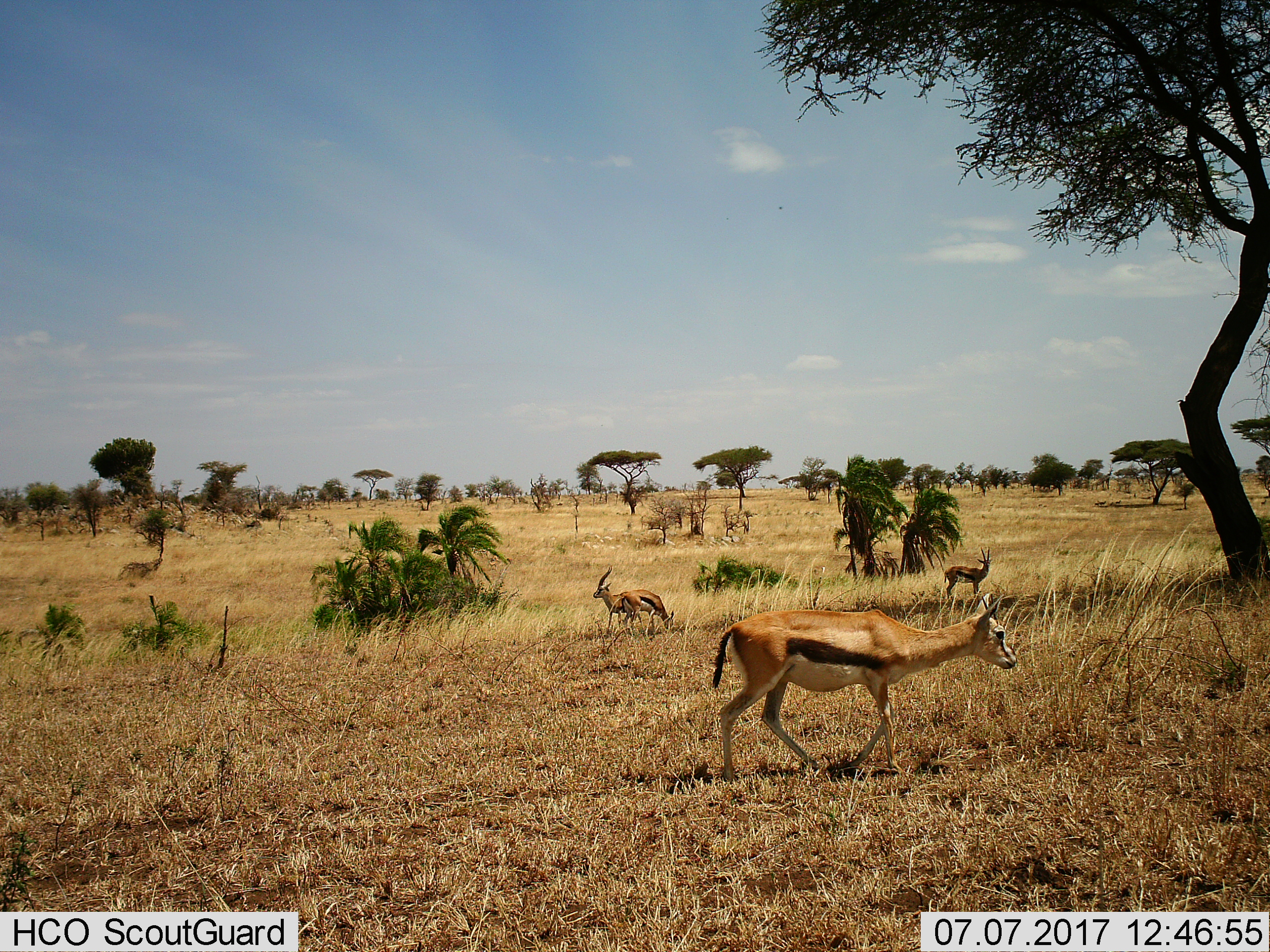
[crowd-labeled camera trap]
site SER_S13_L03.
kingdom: Animalia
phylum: Chordata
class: Mammalia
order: Artiodactyla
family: Bovidae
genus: Eudorcas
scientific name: Eudorcas thomsonii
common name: thomson's gazelle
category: gazellethomsons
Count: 4.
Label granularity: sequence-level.